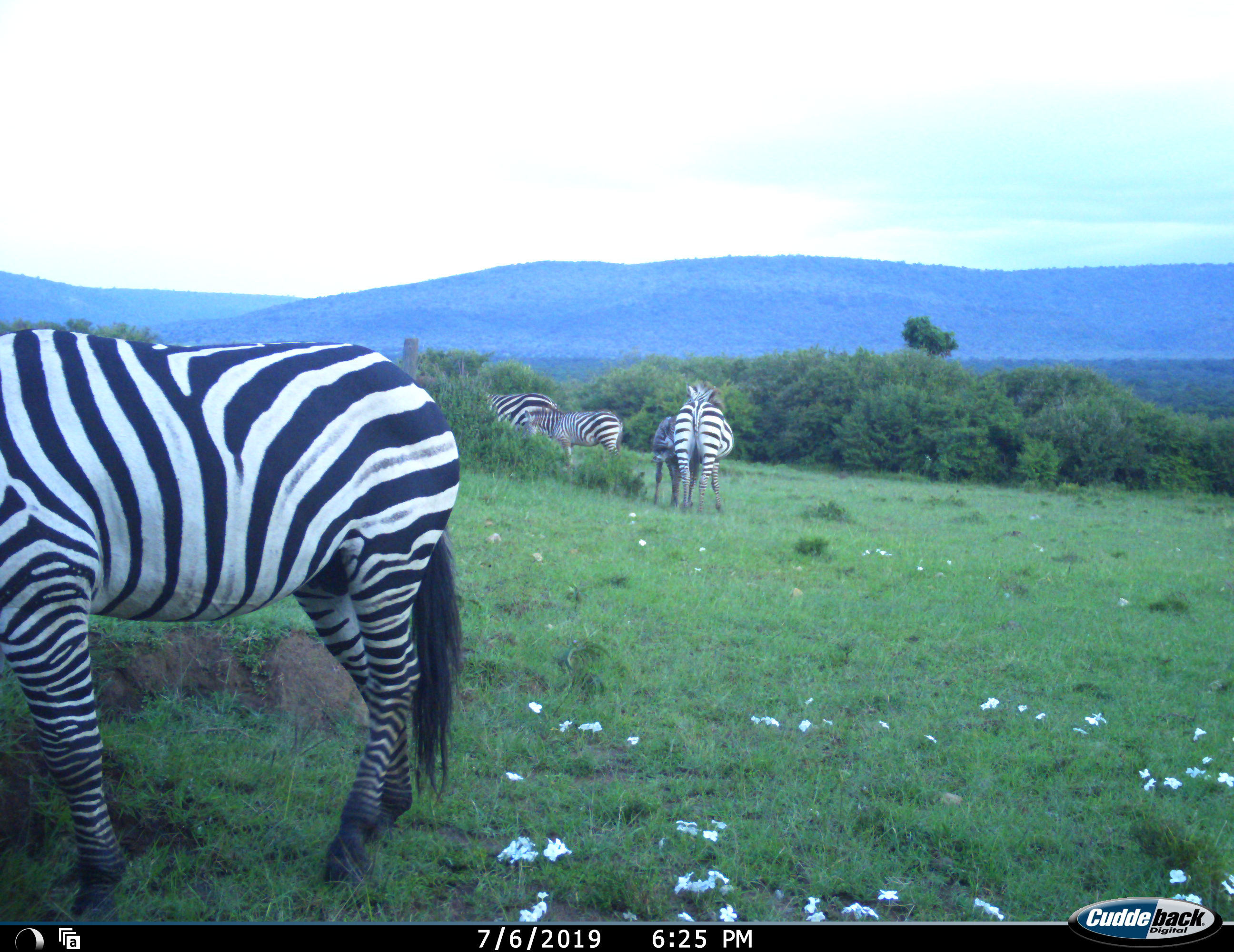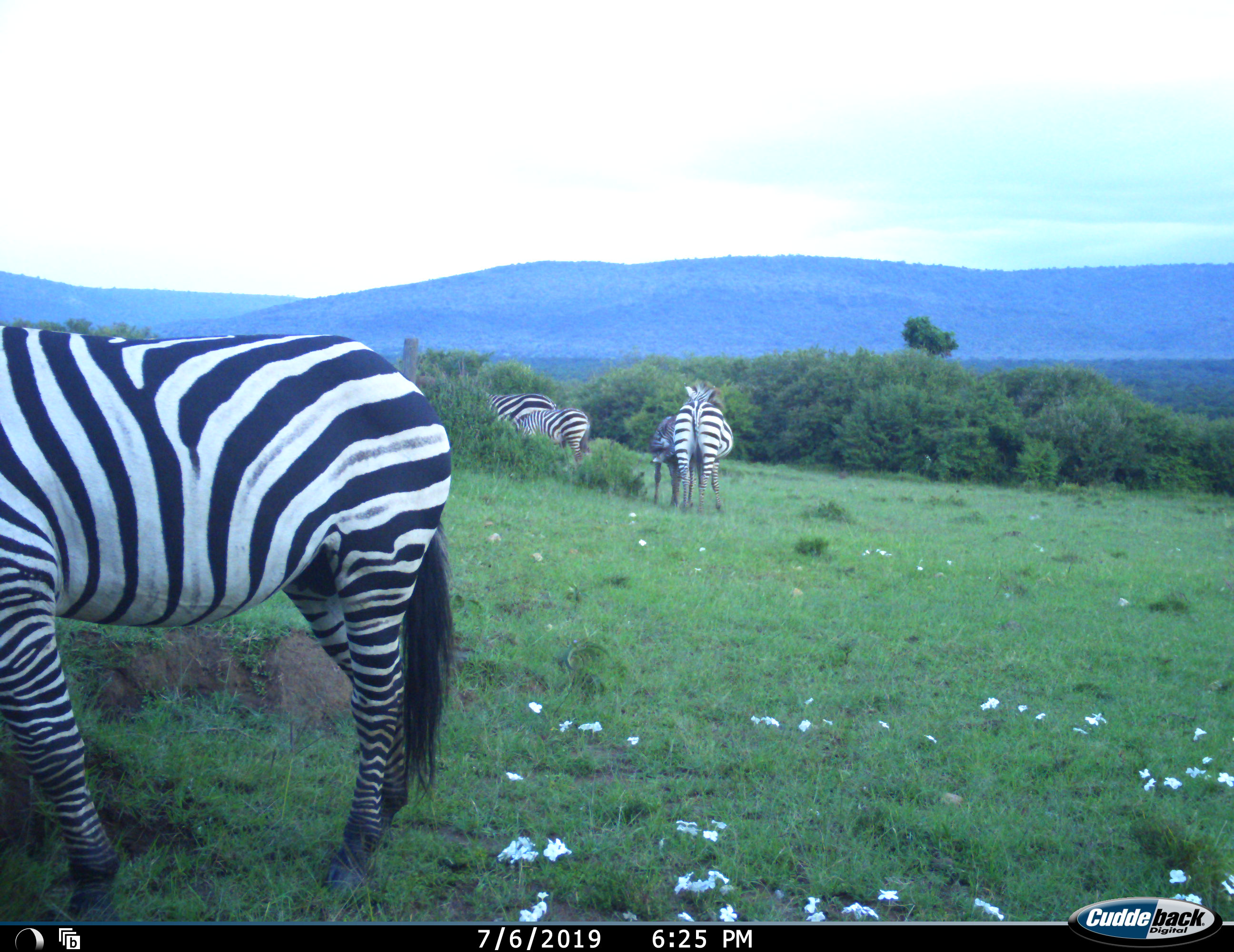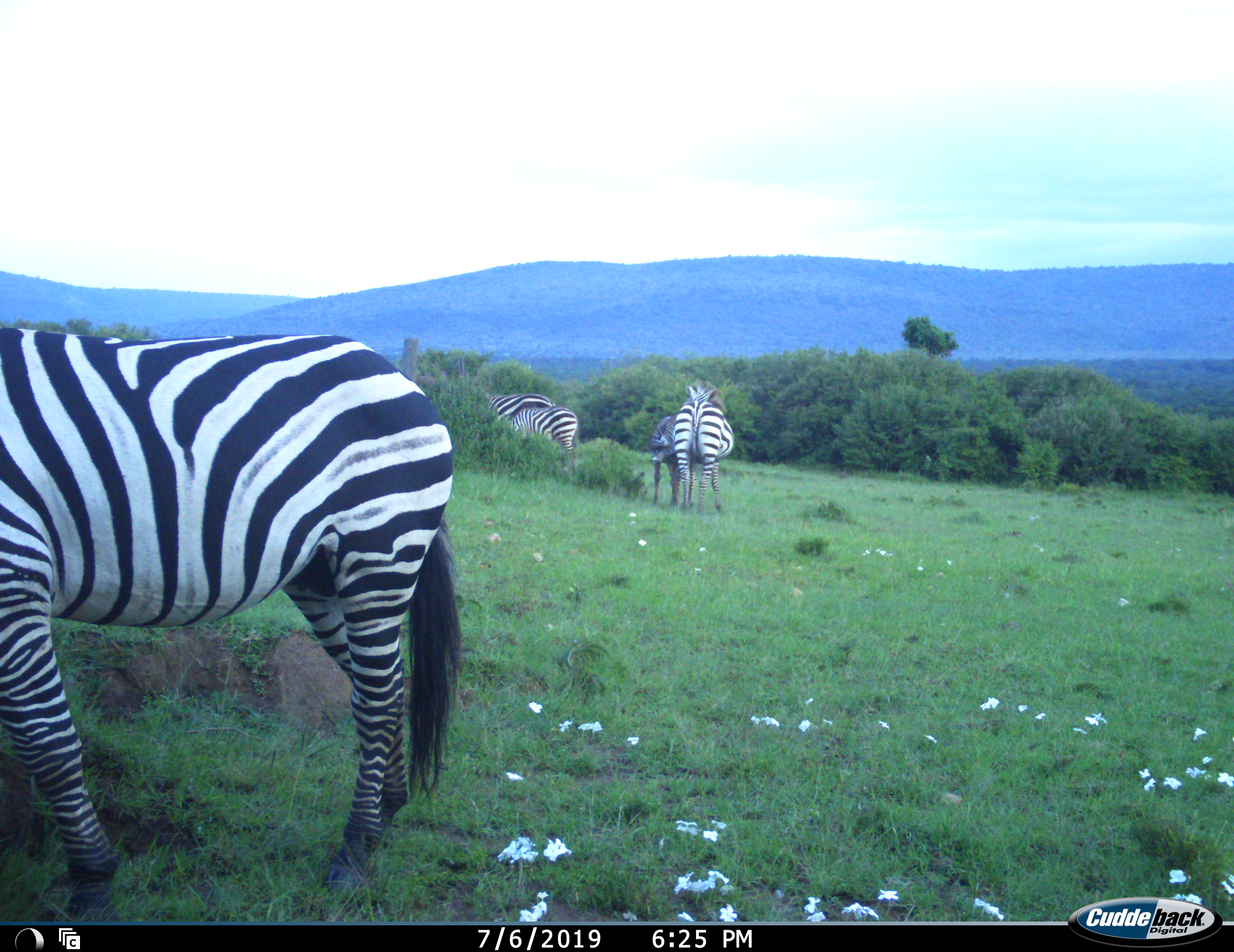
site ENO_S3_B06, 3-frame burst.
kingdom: Animalia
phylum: Chordata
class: Mammalia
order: Perissodactyla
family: Equidae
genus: Equus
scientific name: Equus quagga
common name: plains zebra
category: zebraplains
Zebraplains (plains zebra) (Equus quagga), count 5. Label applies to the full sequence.